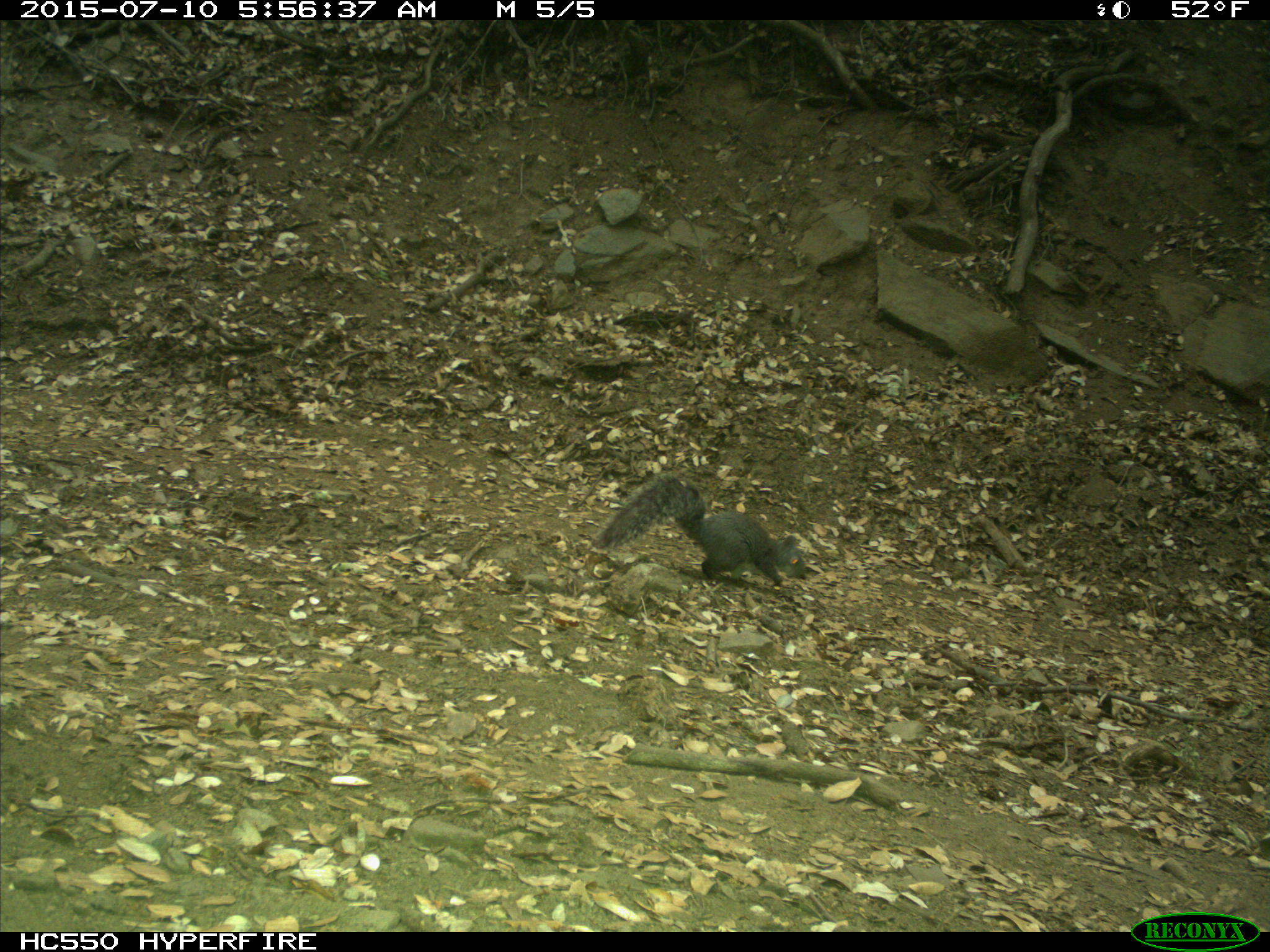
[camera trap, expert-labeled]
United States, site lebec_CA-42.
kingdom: Animalia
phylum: Chordata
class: Mammalia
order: Rodentia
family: Sciuridae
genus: Sciurus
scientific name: Sciurus carolinensis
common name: eastern gray squirrel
Sciurus carolinensis (eastern gray squirrel).